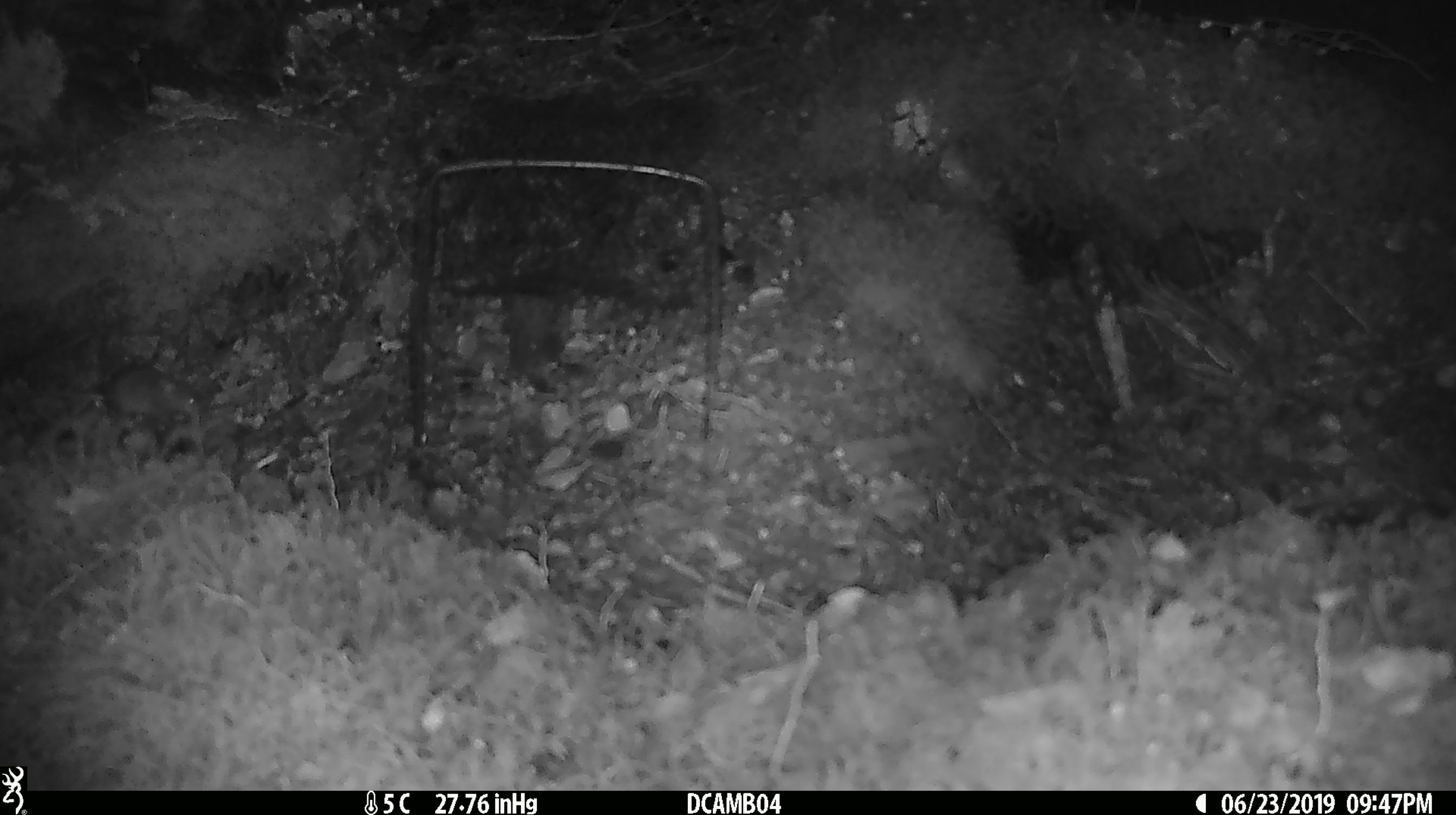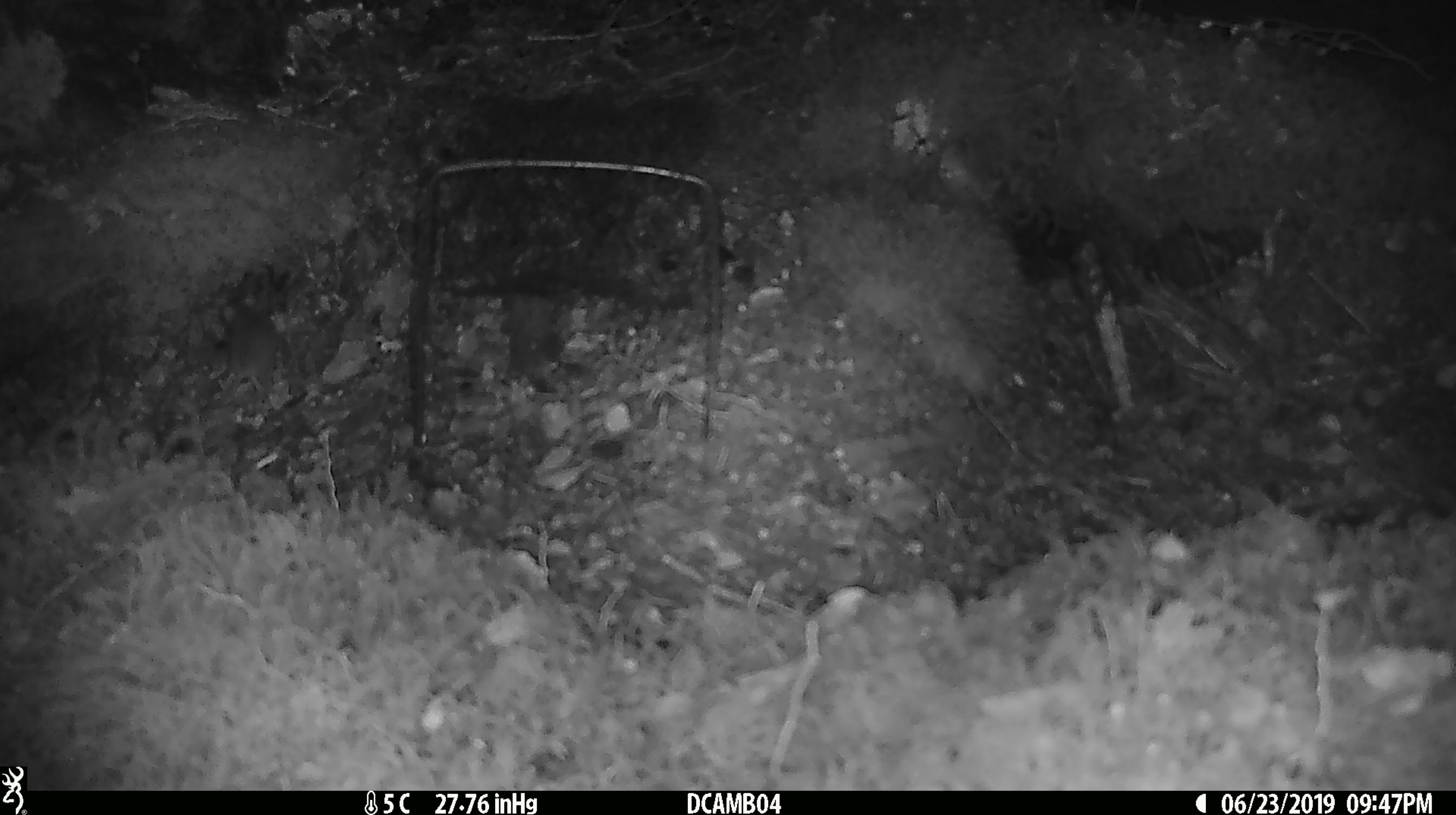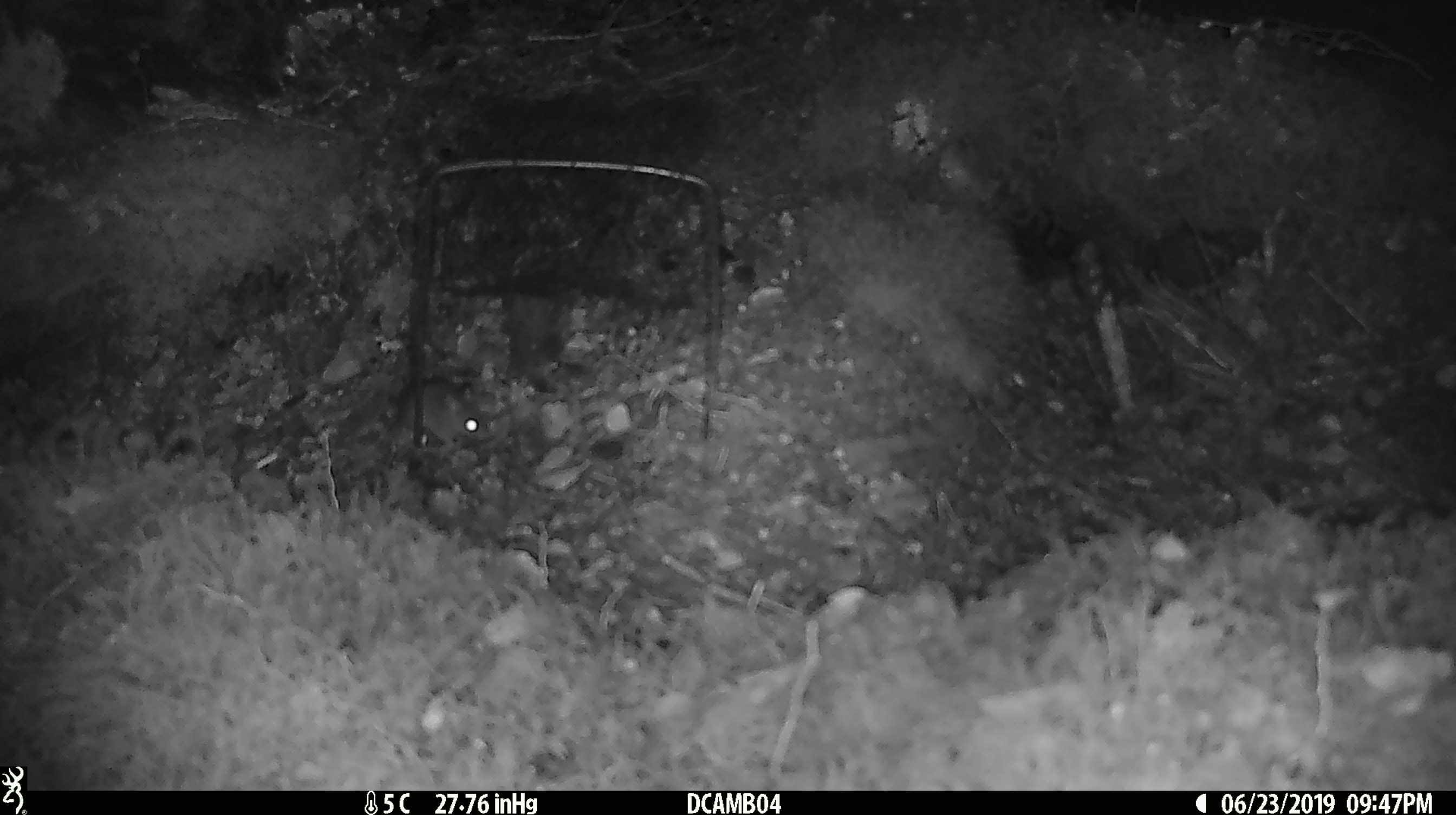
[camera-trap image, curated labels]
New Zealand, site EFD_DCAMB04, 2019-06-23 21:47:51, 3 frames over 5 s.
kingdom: Animalia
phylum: Chordata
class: Mammalia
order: Rodentia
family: Muridae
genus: Mus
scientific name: Mus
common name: mouse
Mouse (Mus).